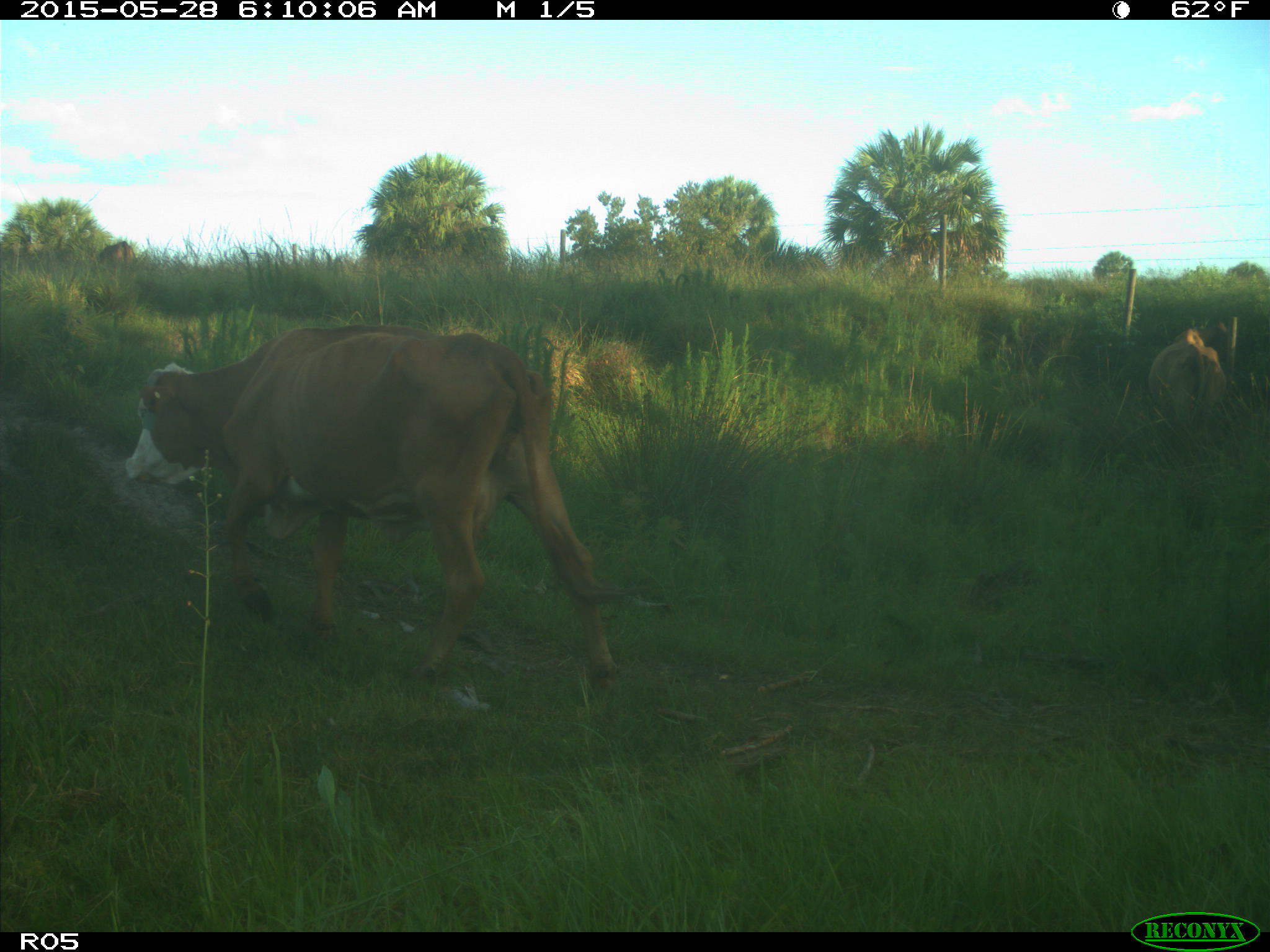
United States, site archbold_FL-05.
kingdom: Animalia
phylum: Chordata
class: Mammalia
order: Artiodactyla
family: Bovidae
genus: Bos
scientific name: Bos taurus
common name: domestic cow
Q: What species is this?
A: Bos taurus (domestic cow).